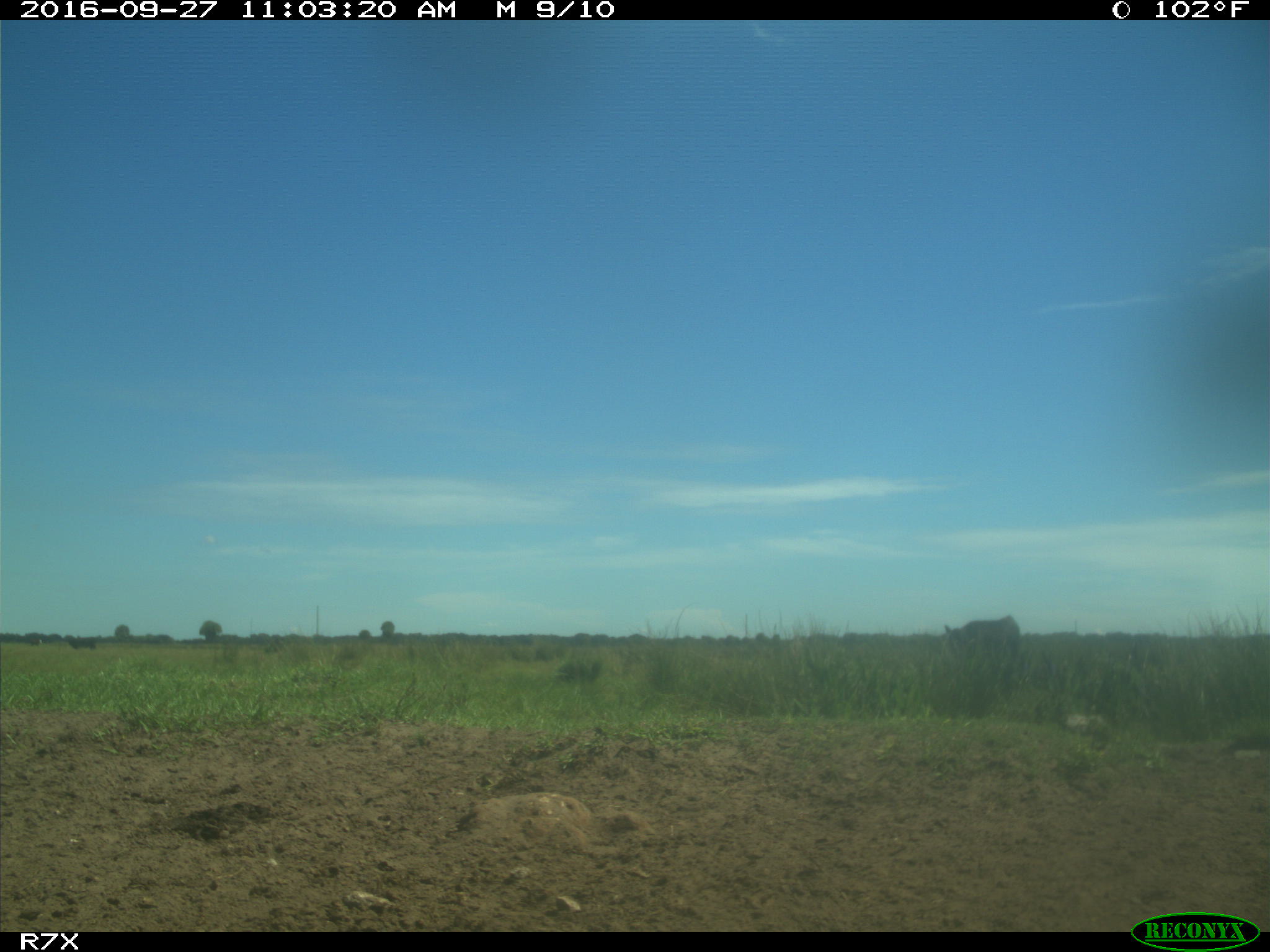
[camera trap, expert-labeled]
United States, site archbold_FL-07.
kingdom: Animalia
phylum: Chordata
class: Mammalia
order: Artiodactyla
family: Bovidae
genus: Bos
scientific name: Bos taurus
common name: domestic cow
Bos taurus (domestic cow).